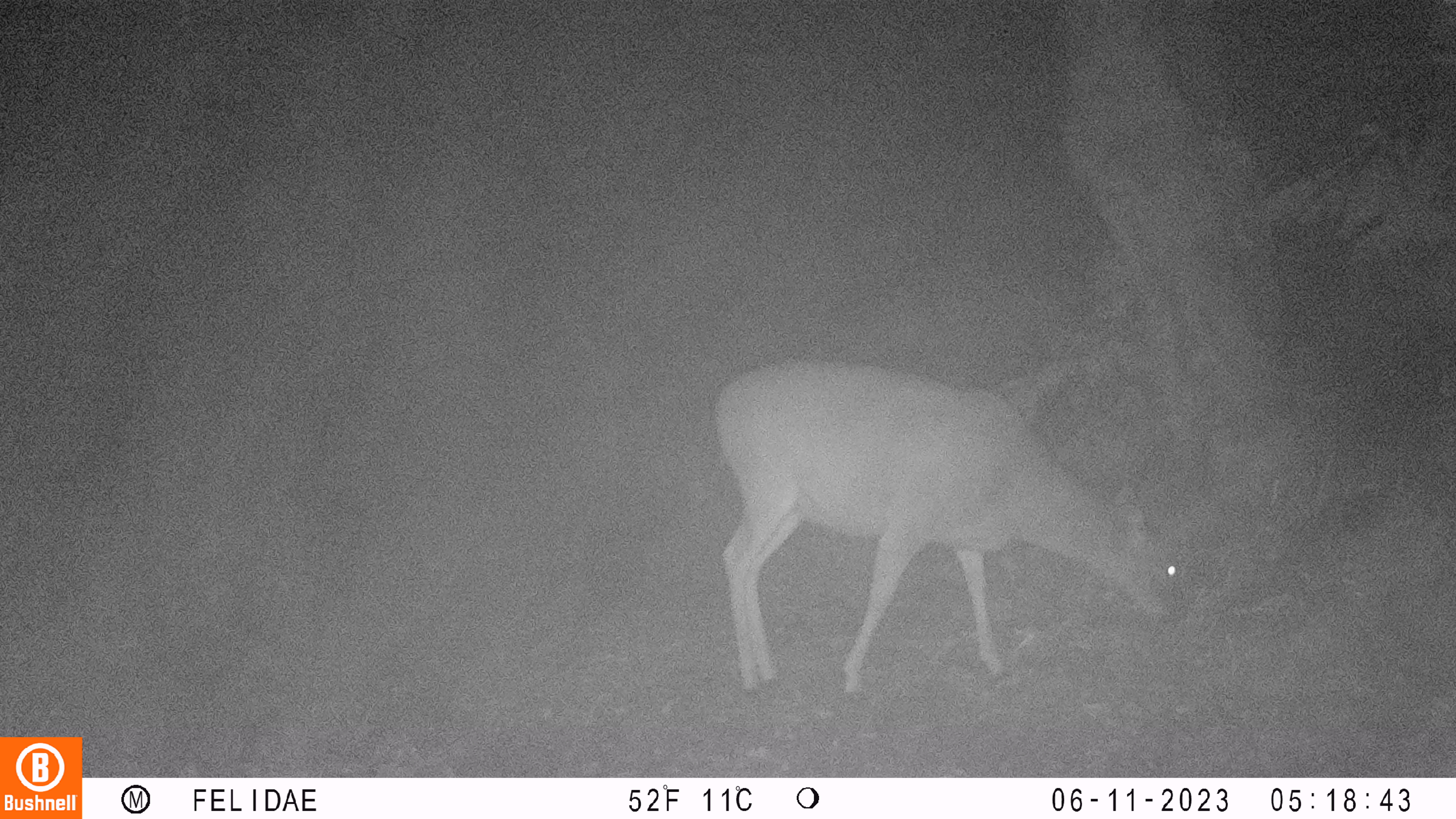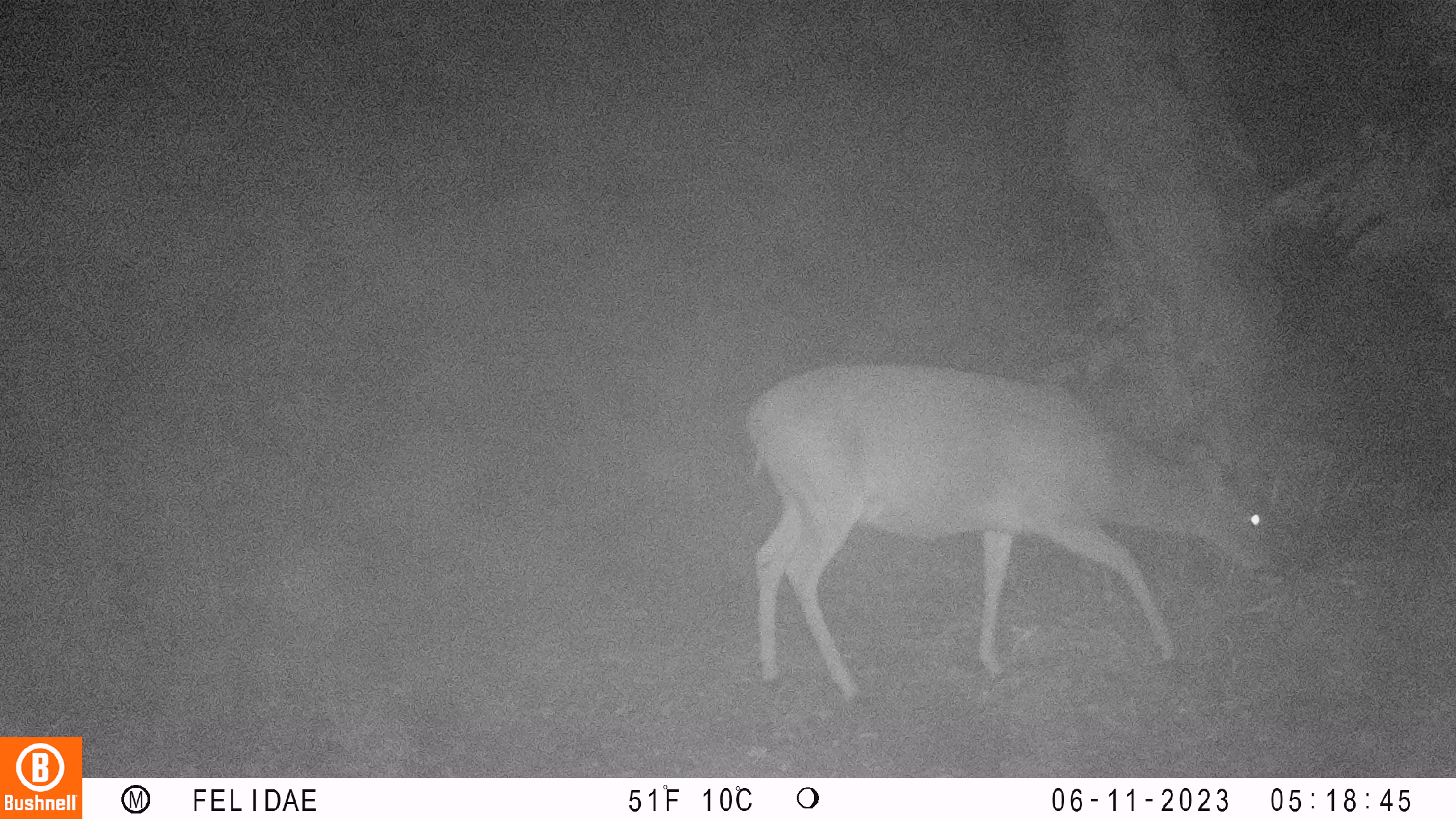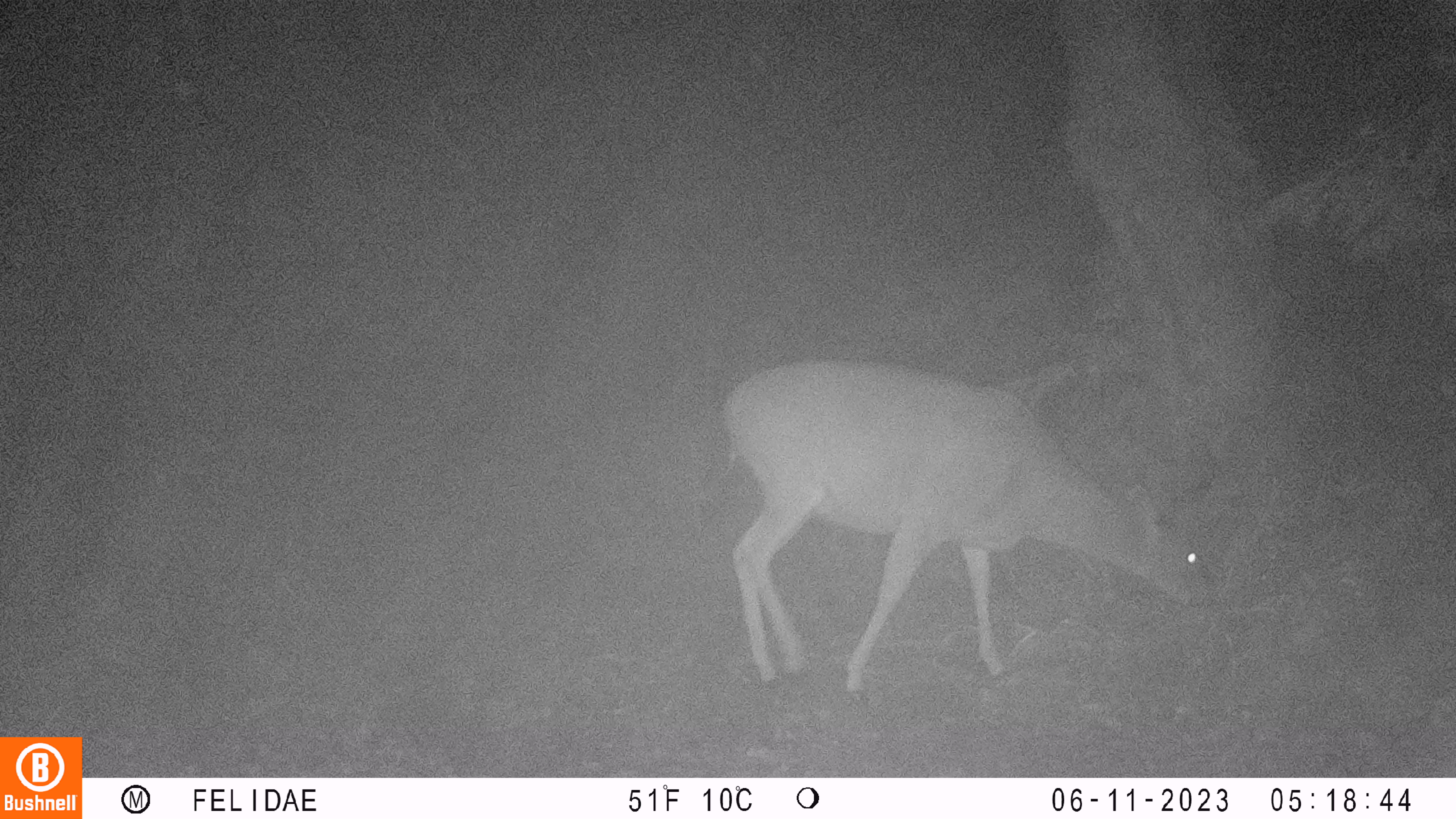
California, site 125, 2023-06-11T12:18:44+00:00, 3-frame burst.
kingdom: Animalia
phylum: Chordata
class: Mammalia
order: Artiodactyla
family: Cervidae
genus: Odocoileus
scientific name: Odocoileus hemionus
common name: mule deer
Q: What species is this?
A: Mule deer (Odocoileus hemionus).